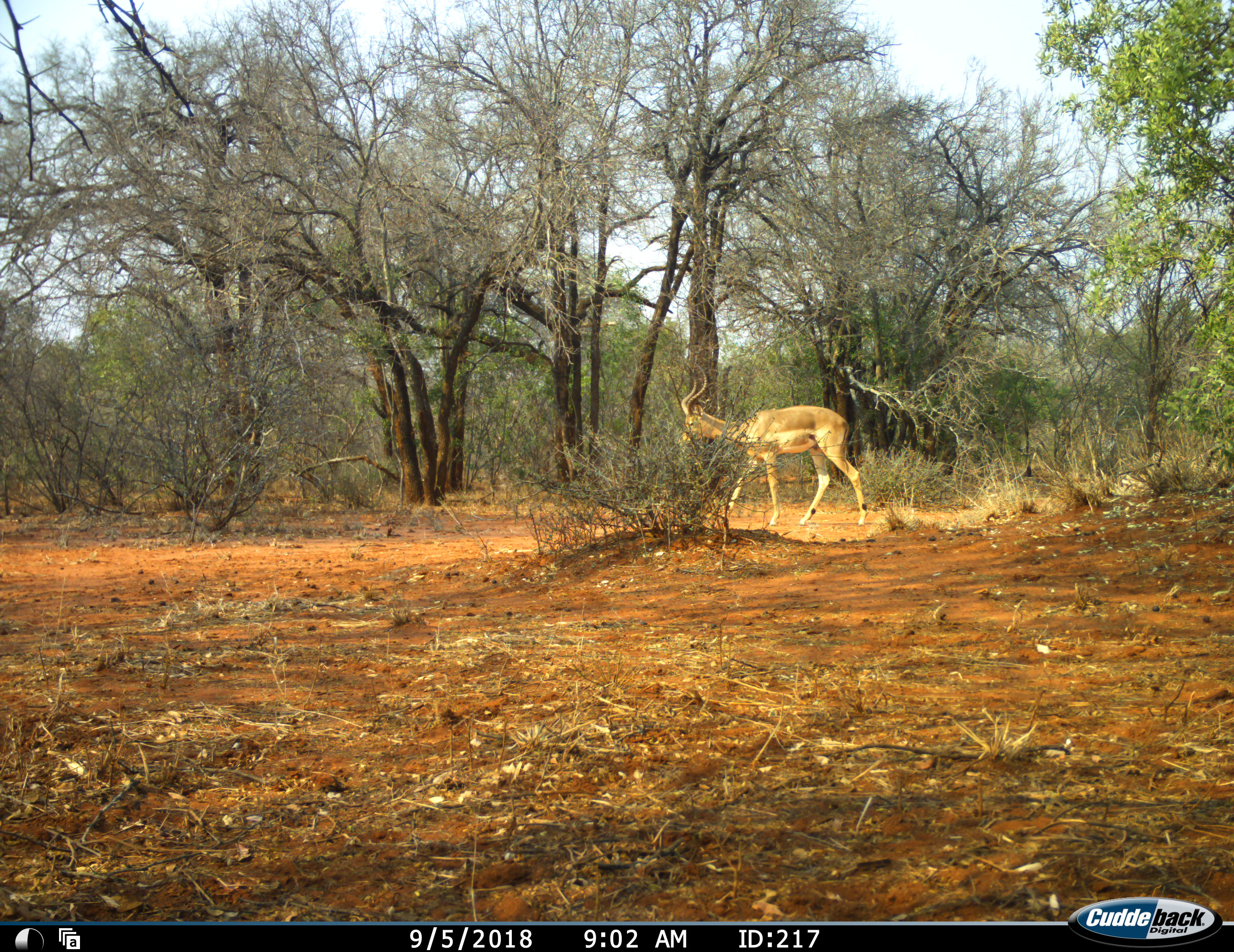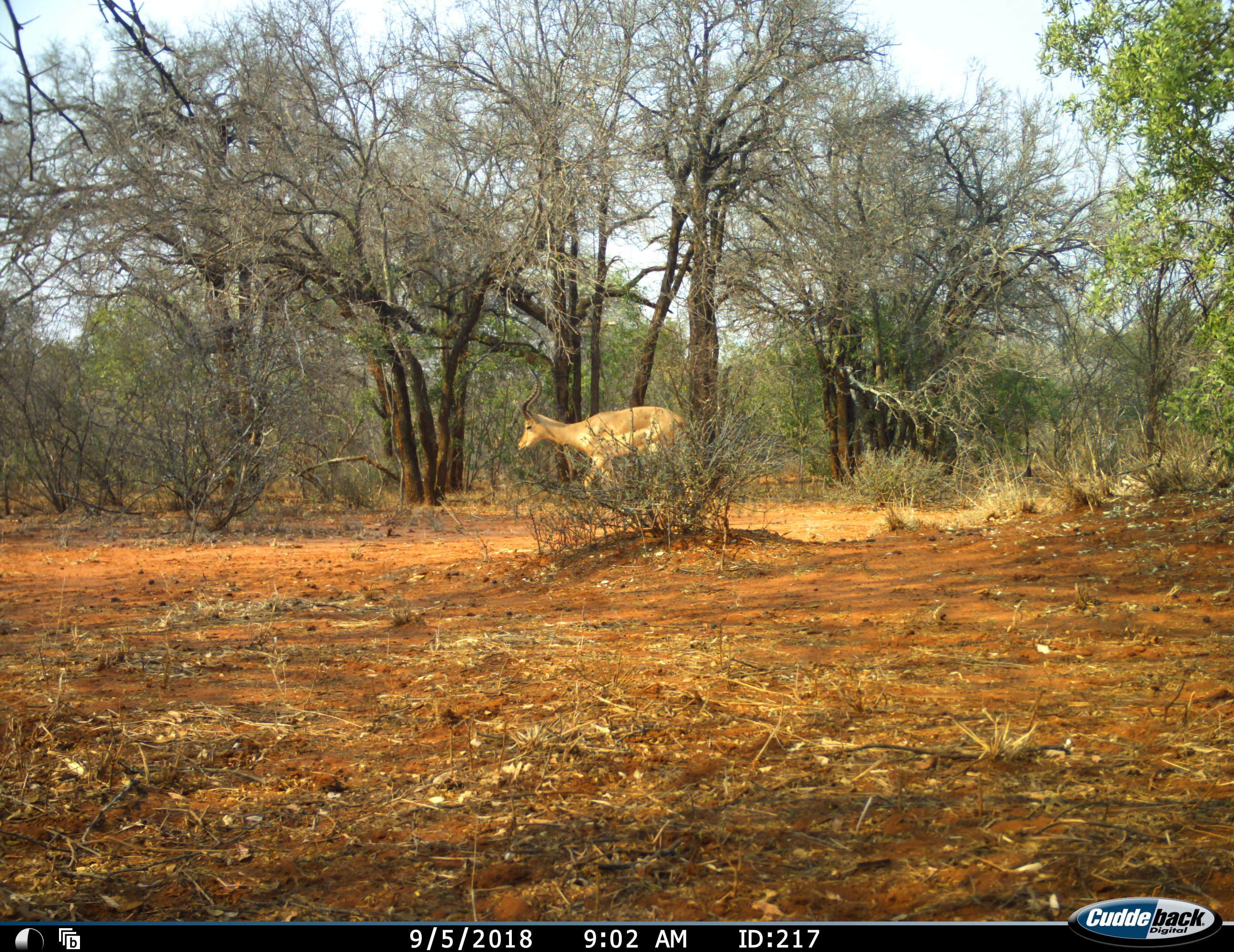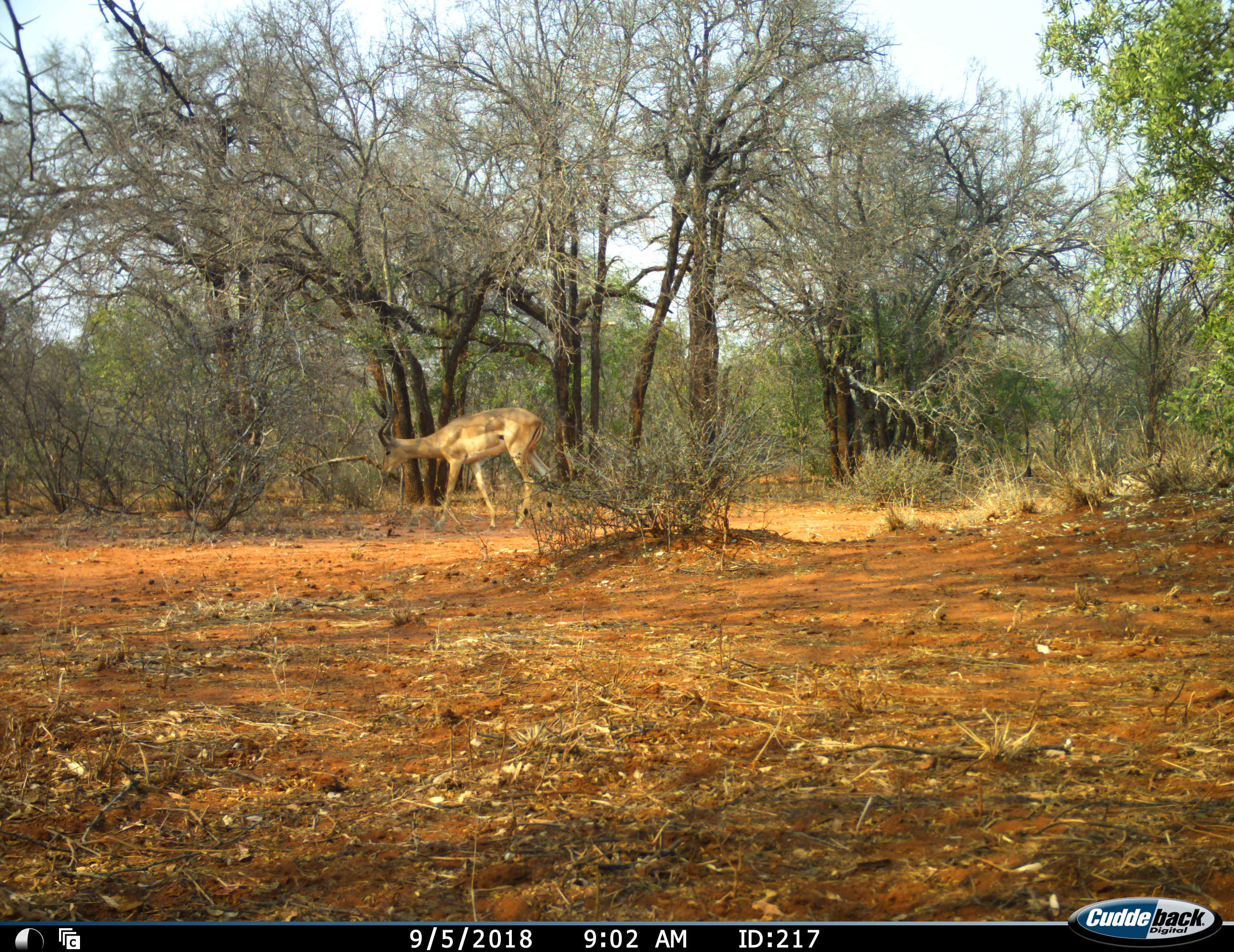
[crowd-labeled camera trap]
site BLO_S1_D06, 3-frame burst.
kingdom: Animalia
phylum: Chordata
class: Mammalia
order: Artiodactyla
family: Bovidae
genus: Aepyceros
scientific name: Aepyceros melampus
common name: impala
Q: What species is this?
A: Impala (Aepyceros melampus).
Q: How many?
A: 1.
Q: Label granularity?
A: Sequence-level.